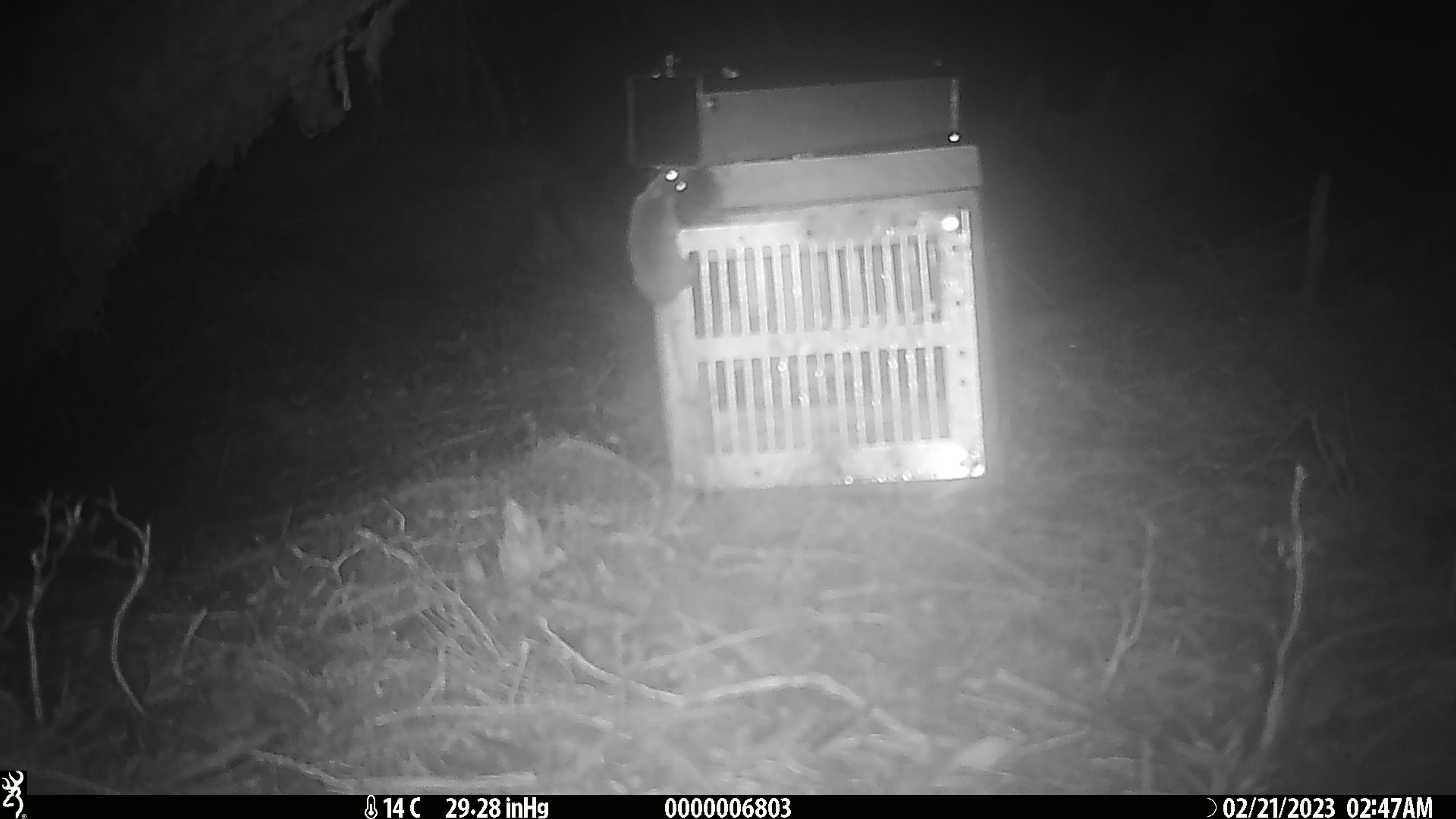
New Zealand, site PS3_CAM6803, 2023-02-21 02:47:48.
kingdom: Animalia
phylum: Chordata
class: Mammalia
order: Rodentia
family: Muridae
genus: Mus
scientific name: Mus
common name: mouse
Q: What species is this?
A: Mouse (Mus).